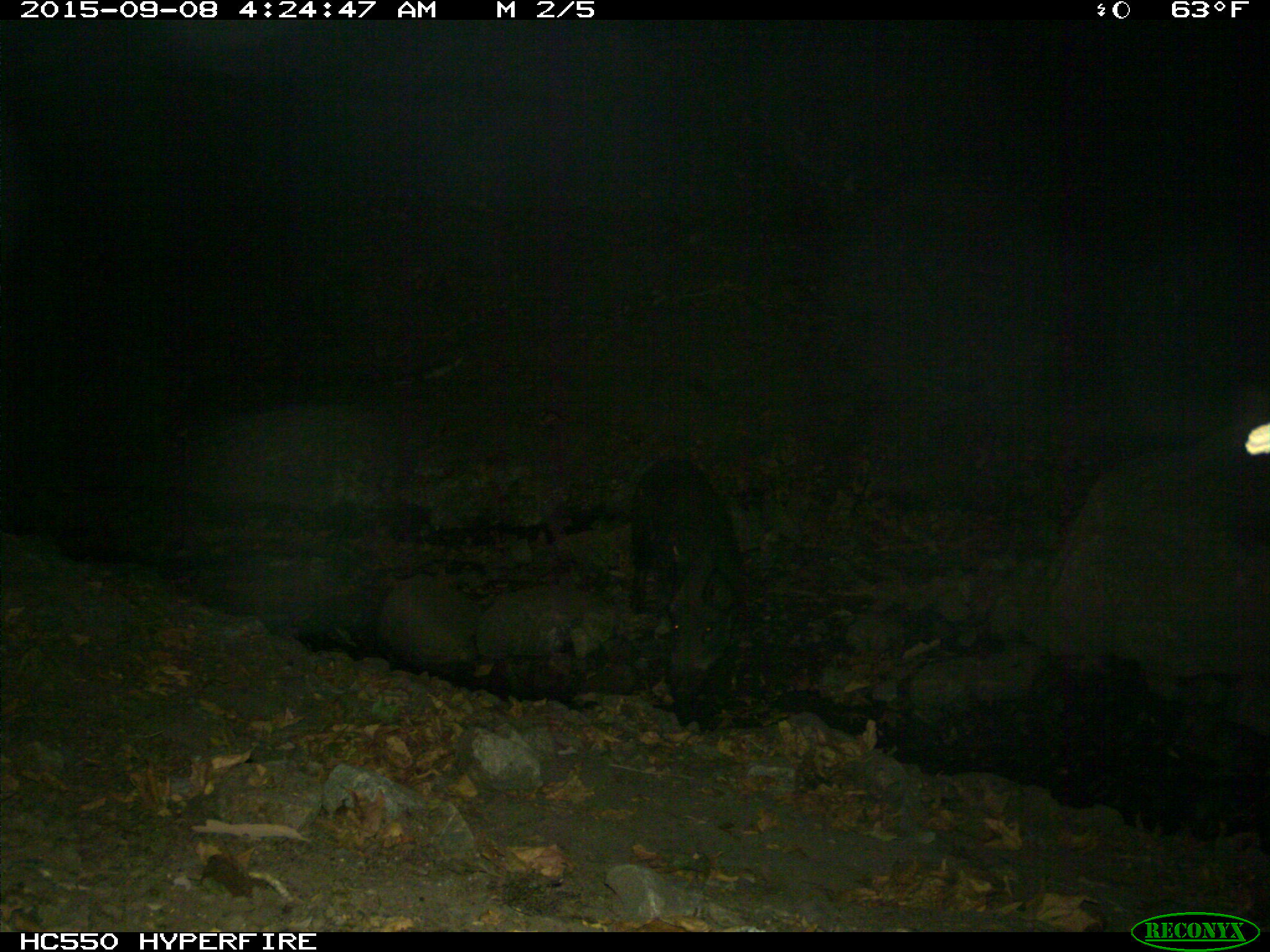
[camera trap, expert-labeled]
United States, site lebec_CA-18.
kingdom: Animalia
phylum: Chordata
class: Mammalia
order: Artiodactyla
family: Suidae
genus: Sus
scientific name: Sus scrofa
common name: wild boar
Sus scrofa (wild boar).